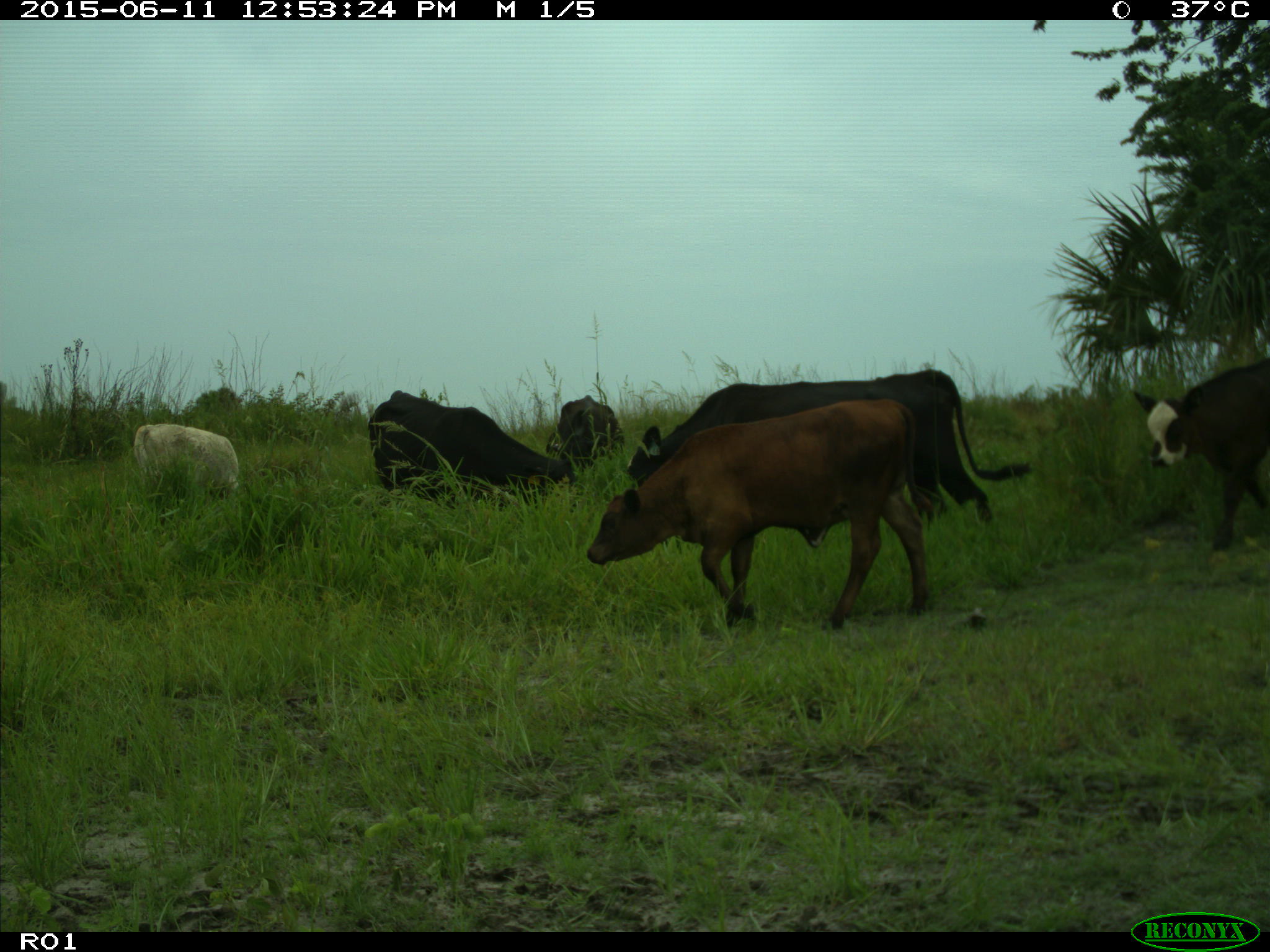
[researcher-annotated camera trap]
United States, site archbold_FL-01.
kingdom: Animalia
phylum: Chordata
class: Mammalia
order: Artiodactyla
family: Bovidae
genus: Bos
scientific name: Bos taurus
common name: domestic cow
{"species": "Bos taurus (domestic cow)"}